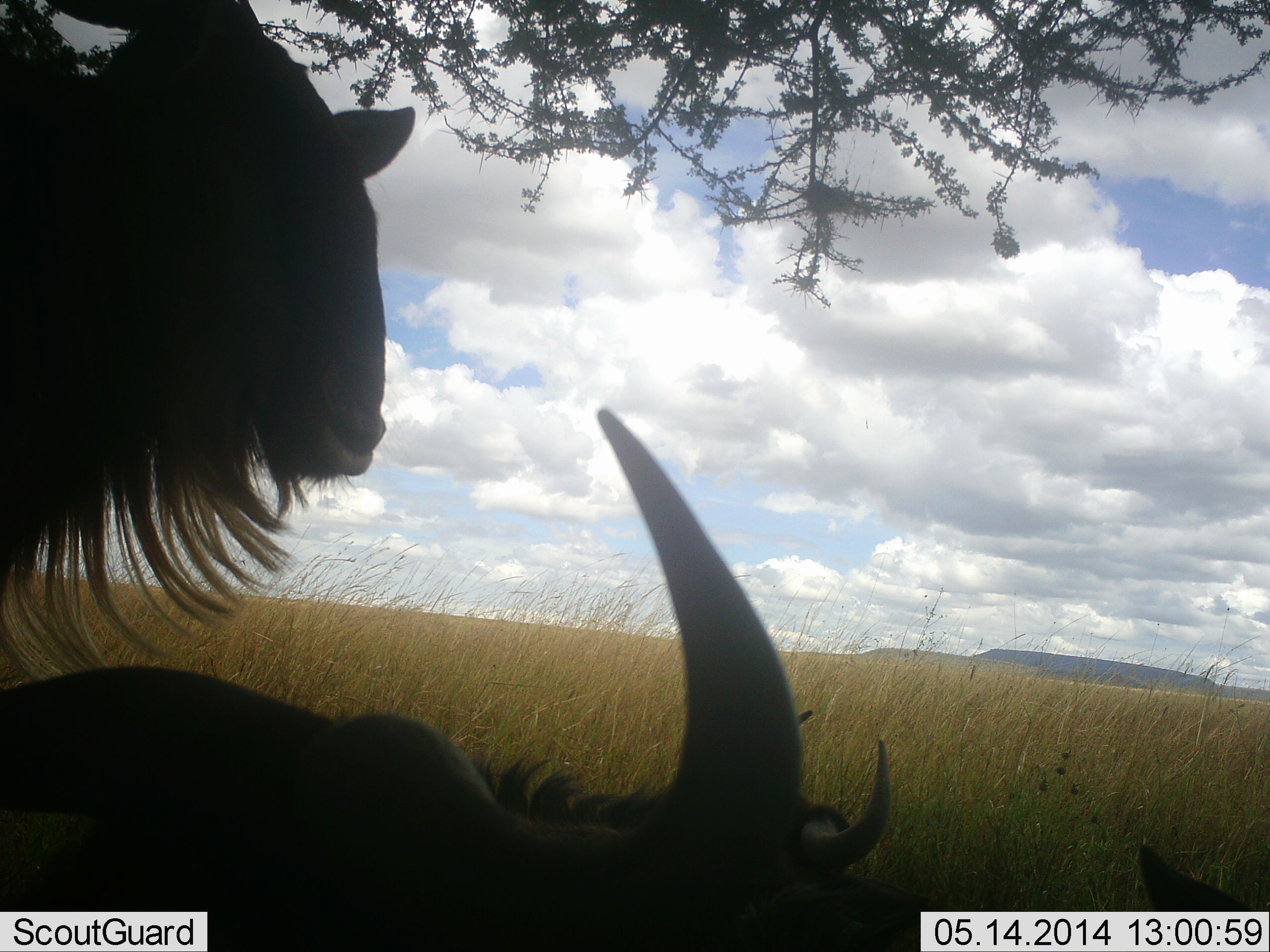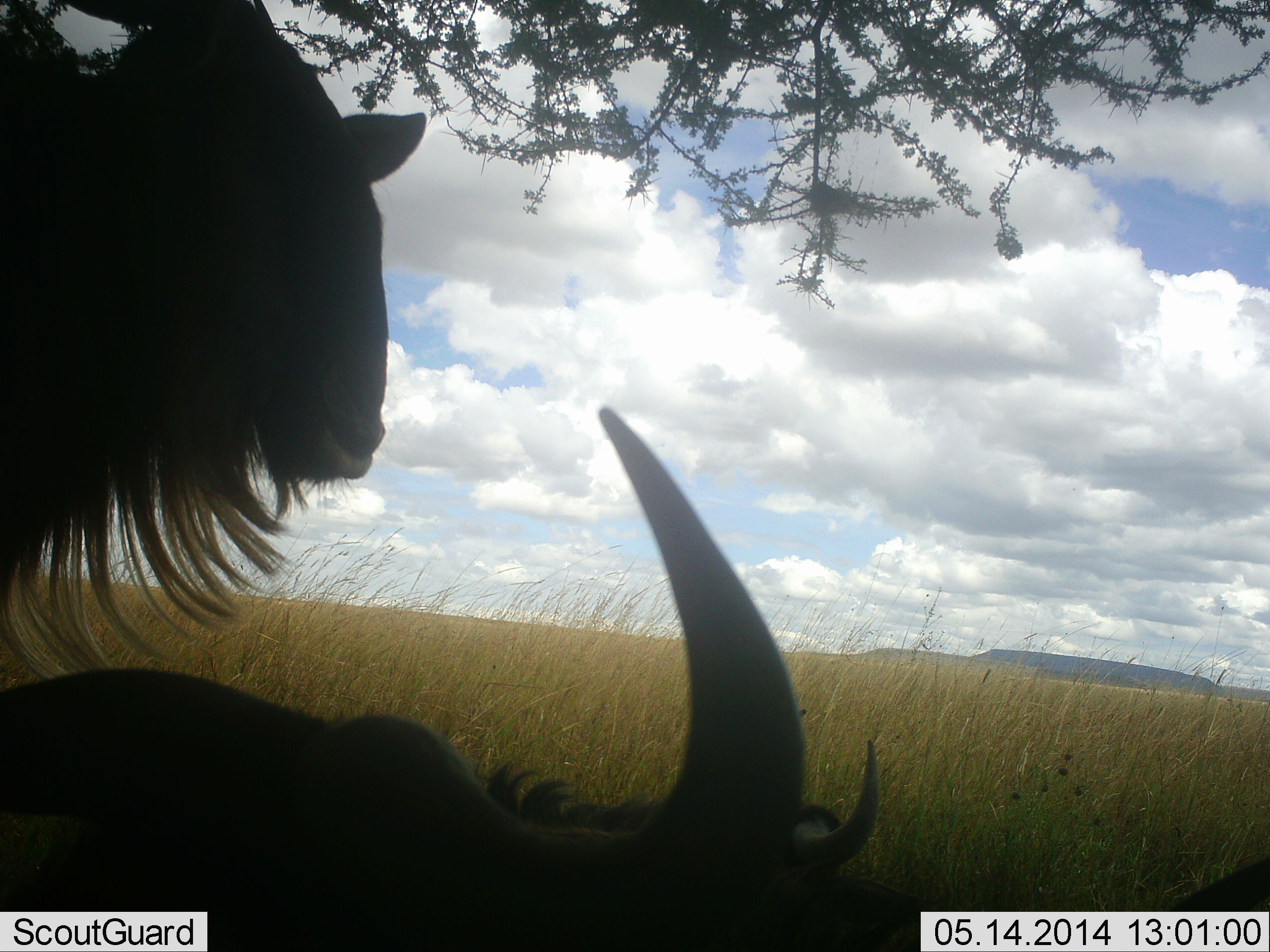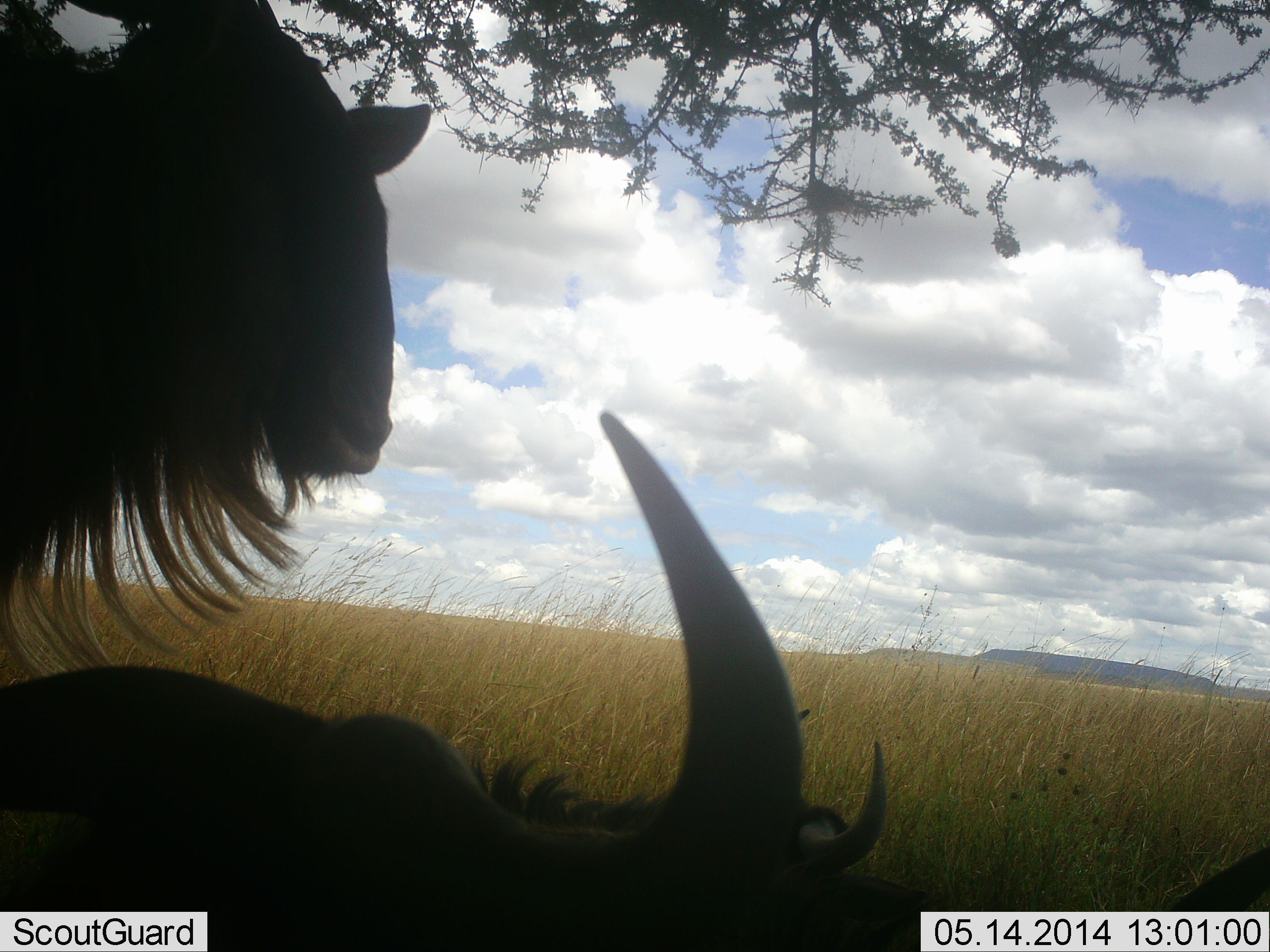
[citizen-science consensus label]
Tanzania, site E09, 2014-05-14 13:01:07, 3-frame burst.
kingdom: Animalia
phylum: Chordata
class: Mammalia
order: Artiodactyla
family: Bovidae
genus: Connochaetes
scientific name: Connochaetes taurinus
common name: blue wildebeest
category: wildebeest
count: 2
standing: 60%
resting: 80%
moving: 10%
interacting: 0%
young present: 0%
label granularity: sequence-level